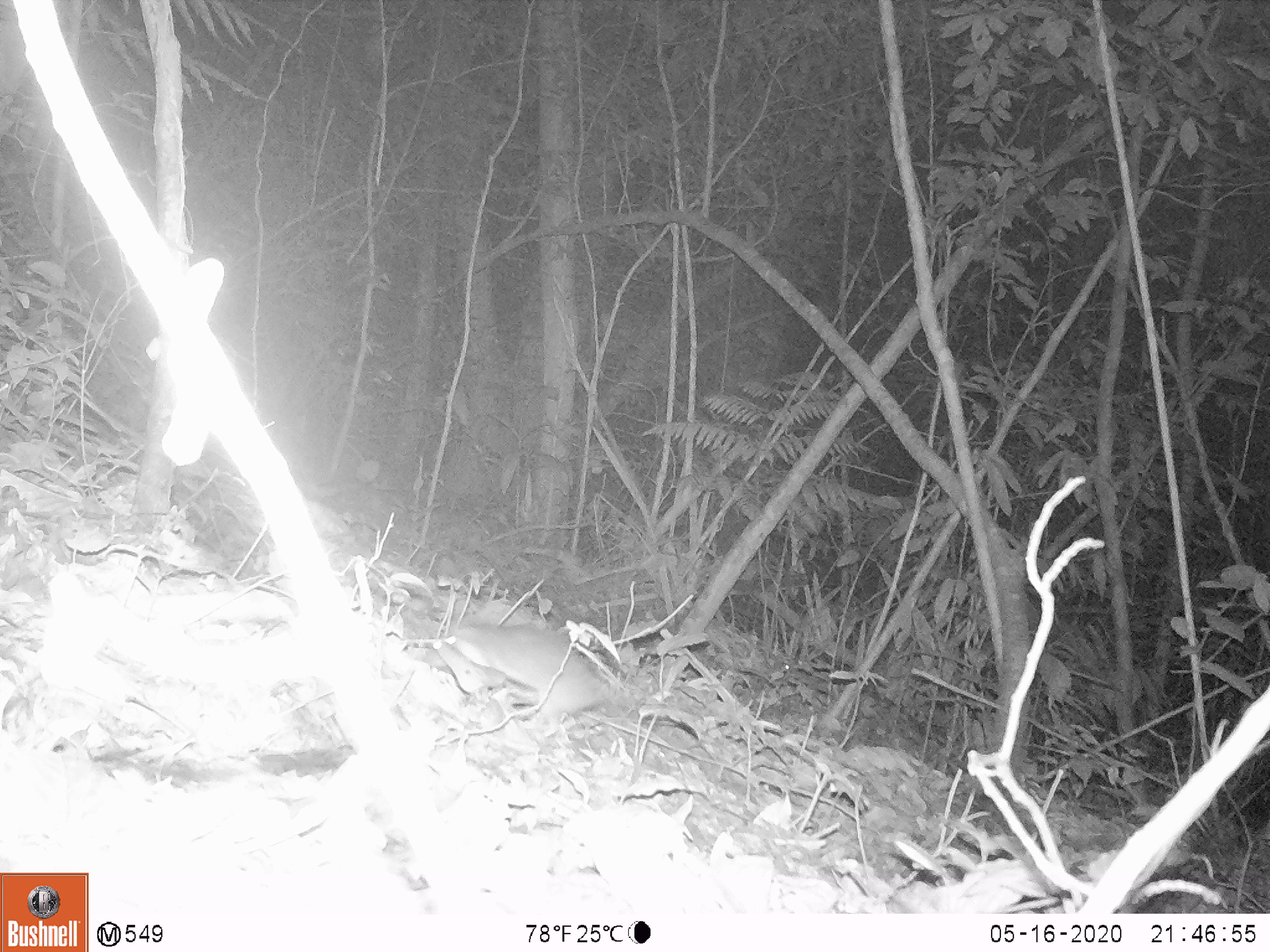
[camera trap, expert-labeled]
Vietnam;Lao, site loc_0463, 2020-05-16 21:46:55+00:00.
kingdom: Animalia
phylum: Chordata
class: Mammalia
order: Carnivora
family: Mustelidae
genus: Melogale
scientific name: Melogale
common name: ferret badger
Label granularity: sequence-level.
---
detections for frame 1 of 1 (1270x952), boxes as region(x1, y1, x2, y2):
ferret badger: region(420, 619, 613, 726)